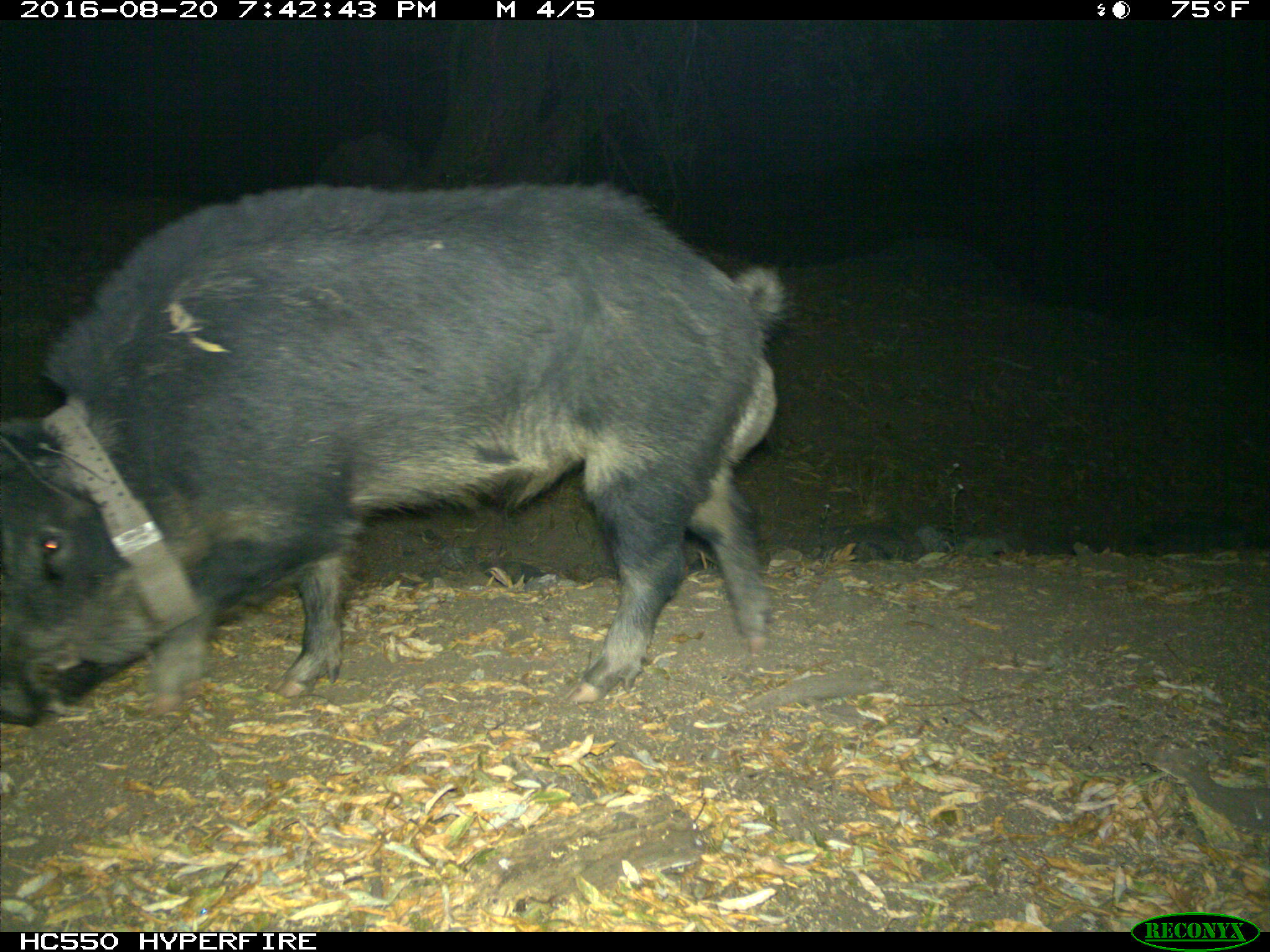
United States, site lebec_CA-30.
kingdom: Animalia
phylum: Chordata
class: Mammalia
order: Artiodactyla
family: Suidae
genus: Sus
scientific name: Sus scrofa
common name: wild boar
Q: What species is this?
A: Sus scrofa (wild boar).